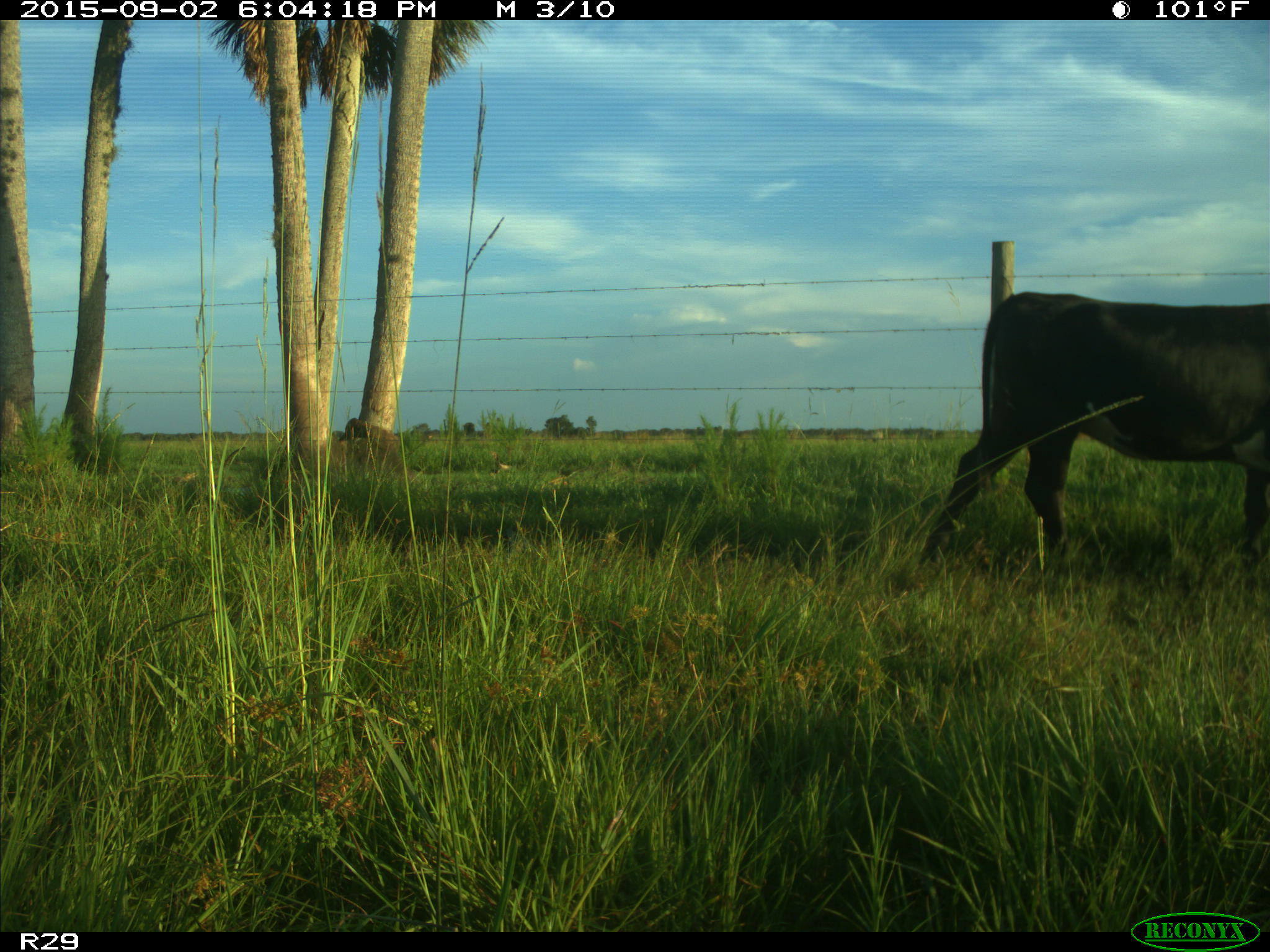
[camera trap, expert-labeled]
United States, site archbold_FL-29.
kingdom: Animalia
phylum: Chordata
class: Mammalia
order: Artiodactyla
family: Bovidae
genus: Bos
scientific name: Bos taurus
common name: domestic cow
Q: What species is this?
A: Bos taurus (domestic cow).